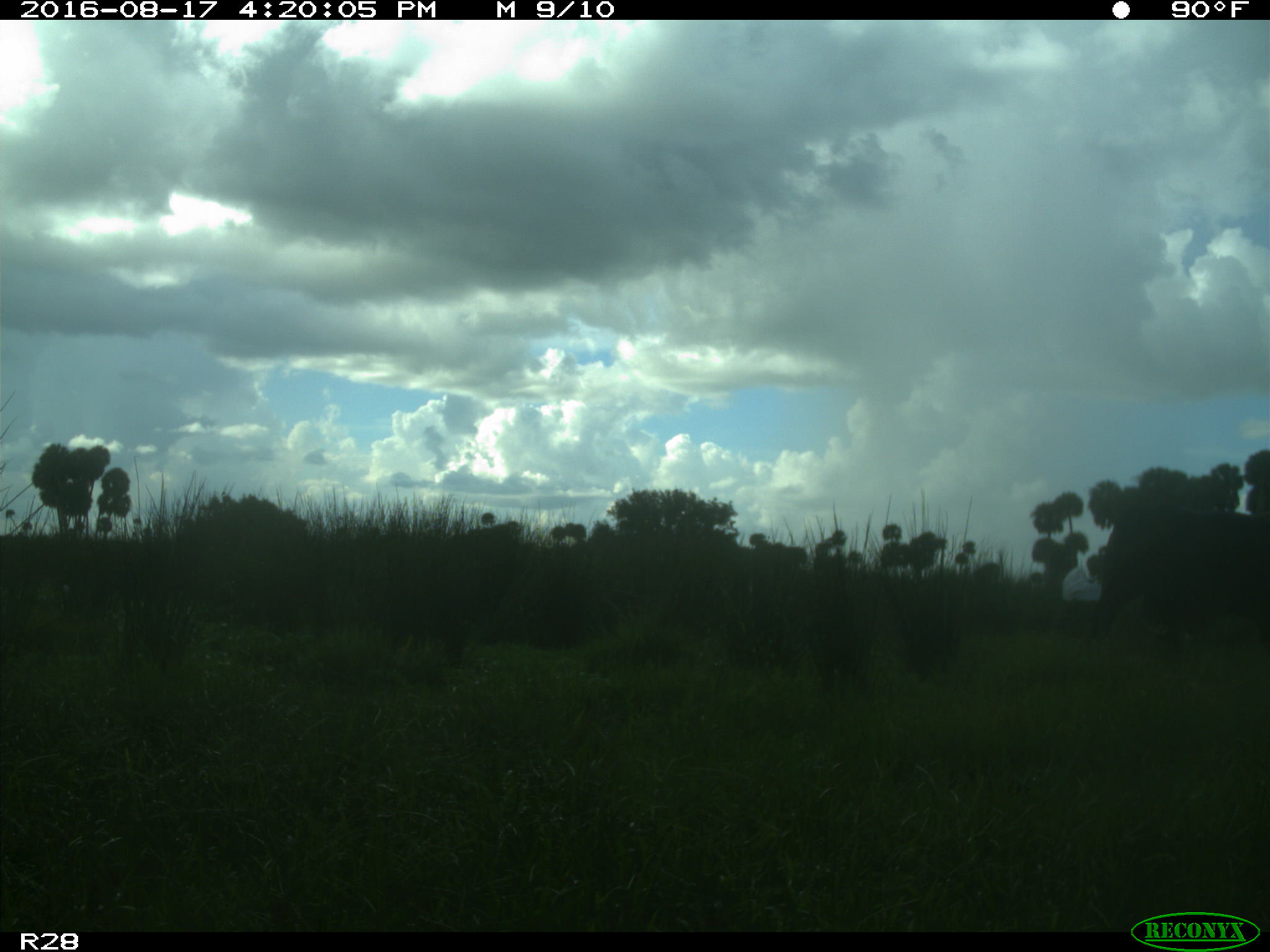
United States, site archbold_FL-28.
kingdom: Animalia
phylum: Chordata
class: Mammalia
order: Artiodactyla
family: Bovidae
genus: Bos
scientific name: Bos taurus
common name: domestic cow